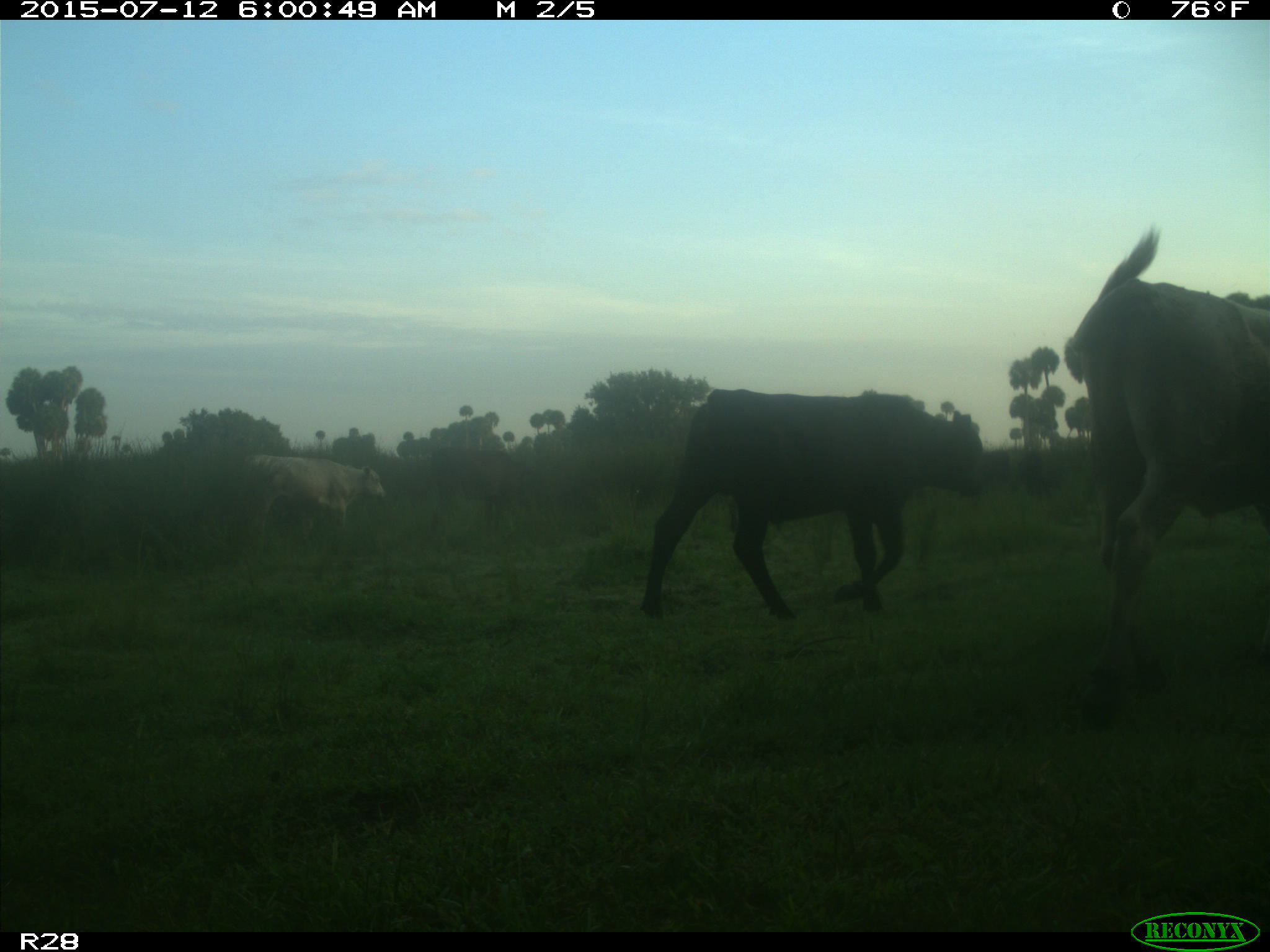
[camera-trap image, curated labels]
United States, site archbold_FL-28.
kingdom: Animalia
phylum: Chordata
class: Mammalia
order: Artiodactyla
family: Bovidae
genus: Bos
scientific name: Bos taurus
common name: domestic cow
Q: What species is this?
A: Bos taurus (domestic cow).